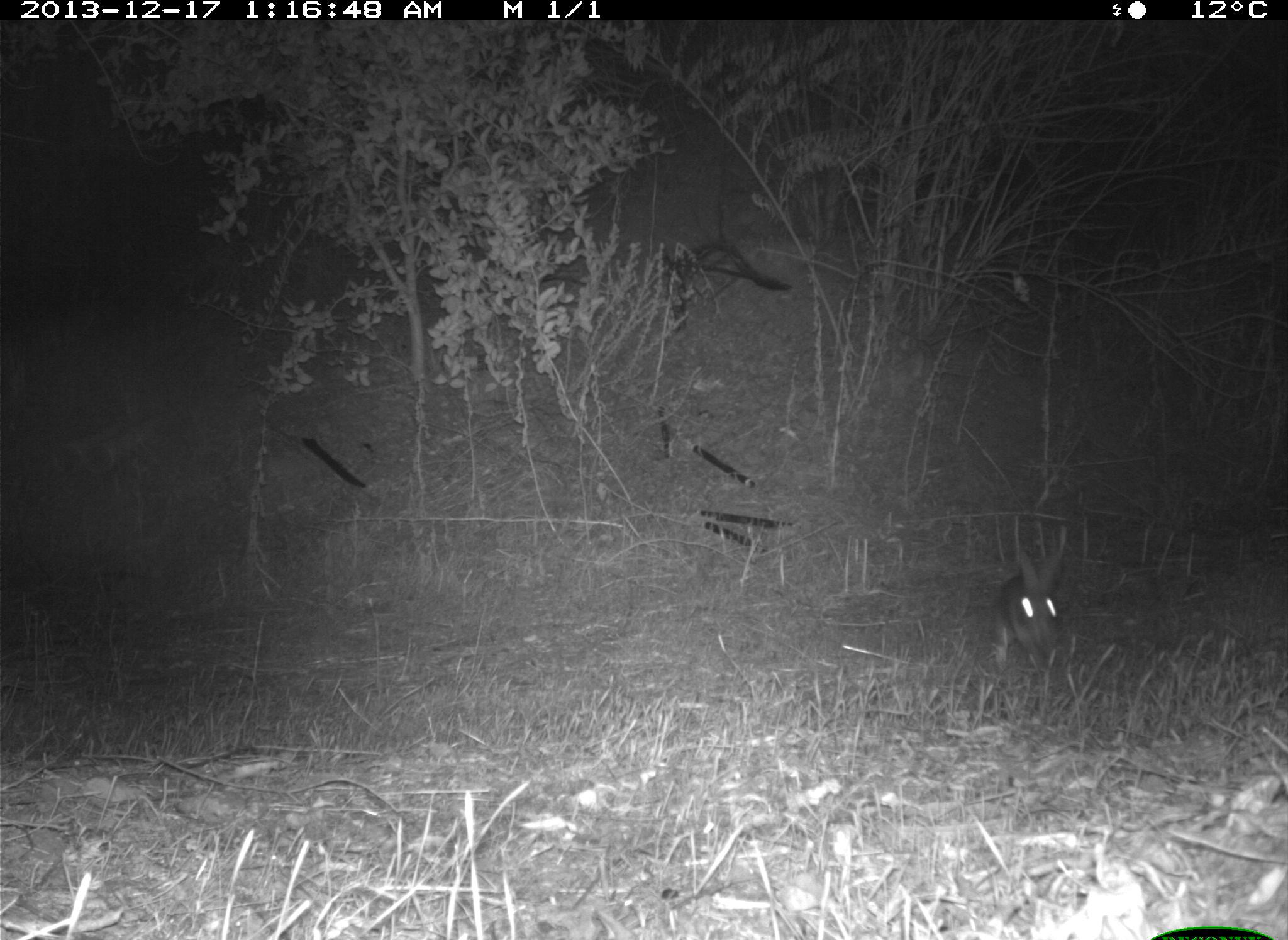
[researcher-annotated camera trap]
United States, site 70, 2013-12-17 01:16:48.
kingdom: Animalia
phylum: Chordata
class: Mammalia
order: Lagomorpha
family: Leporidae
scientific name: Leporidae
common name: rabbits and hares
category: rabbit